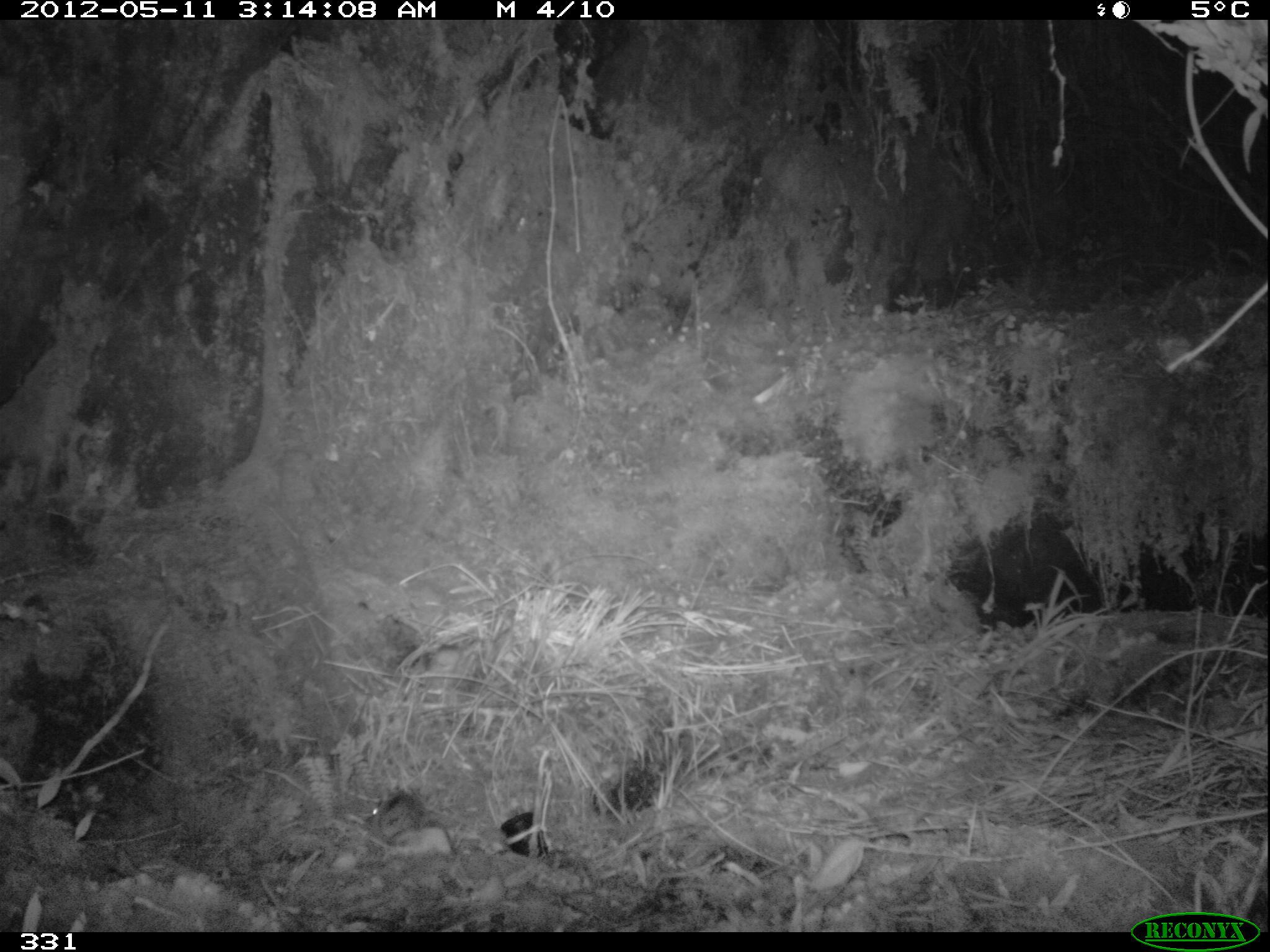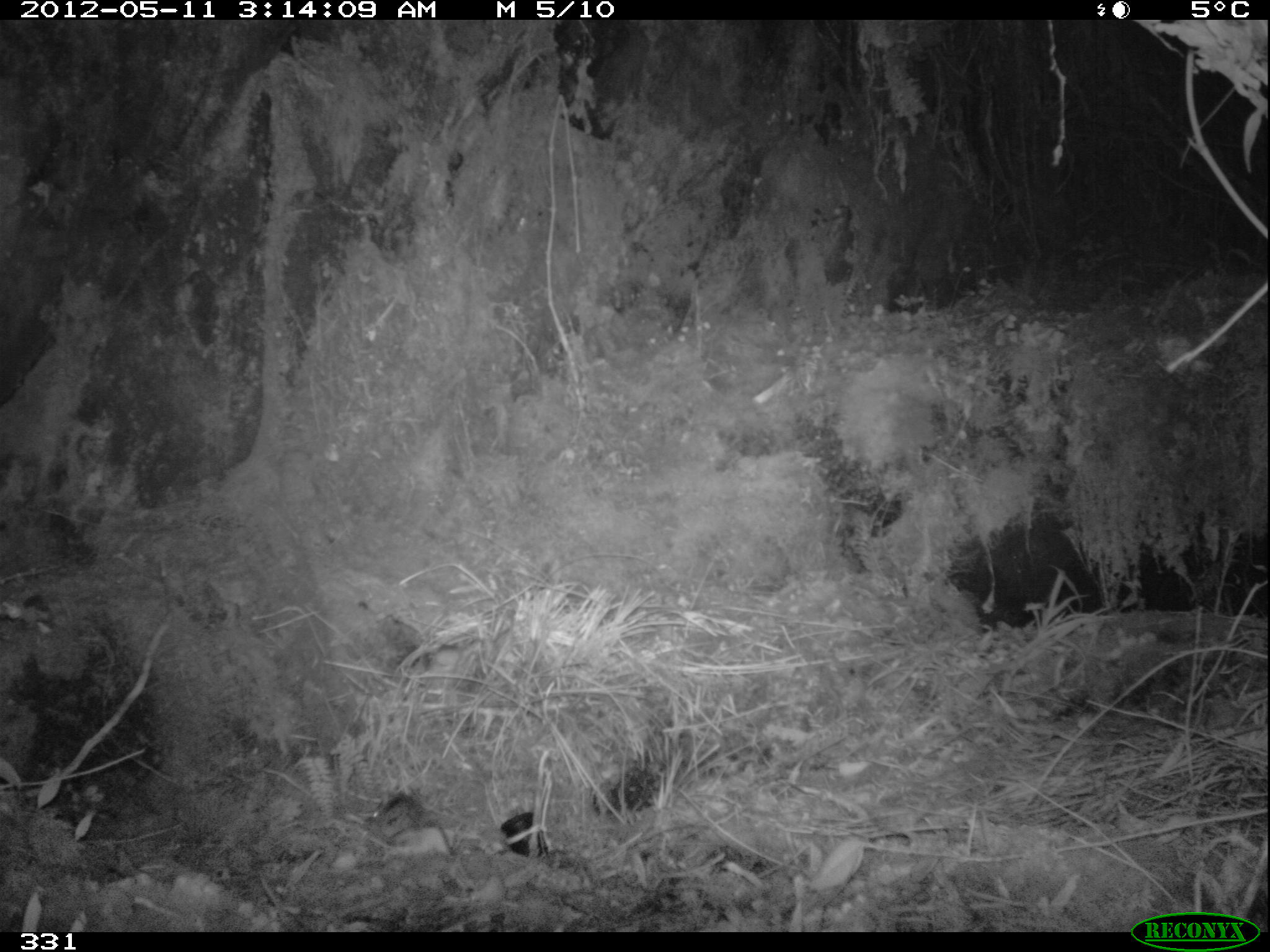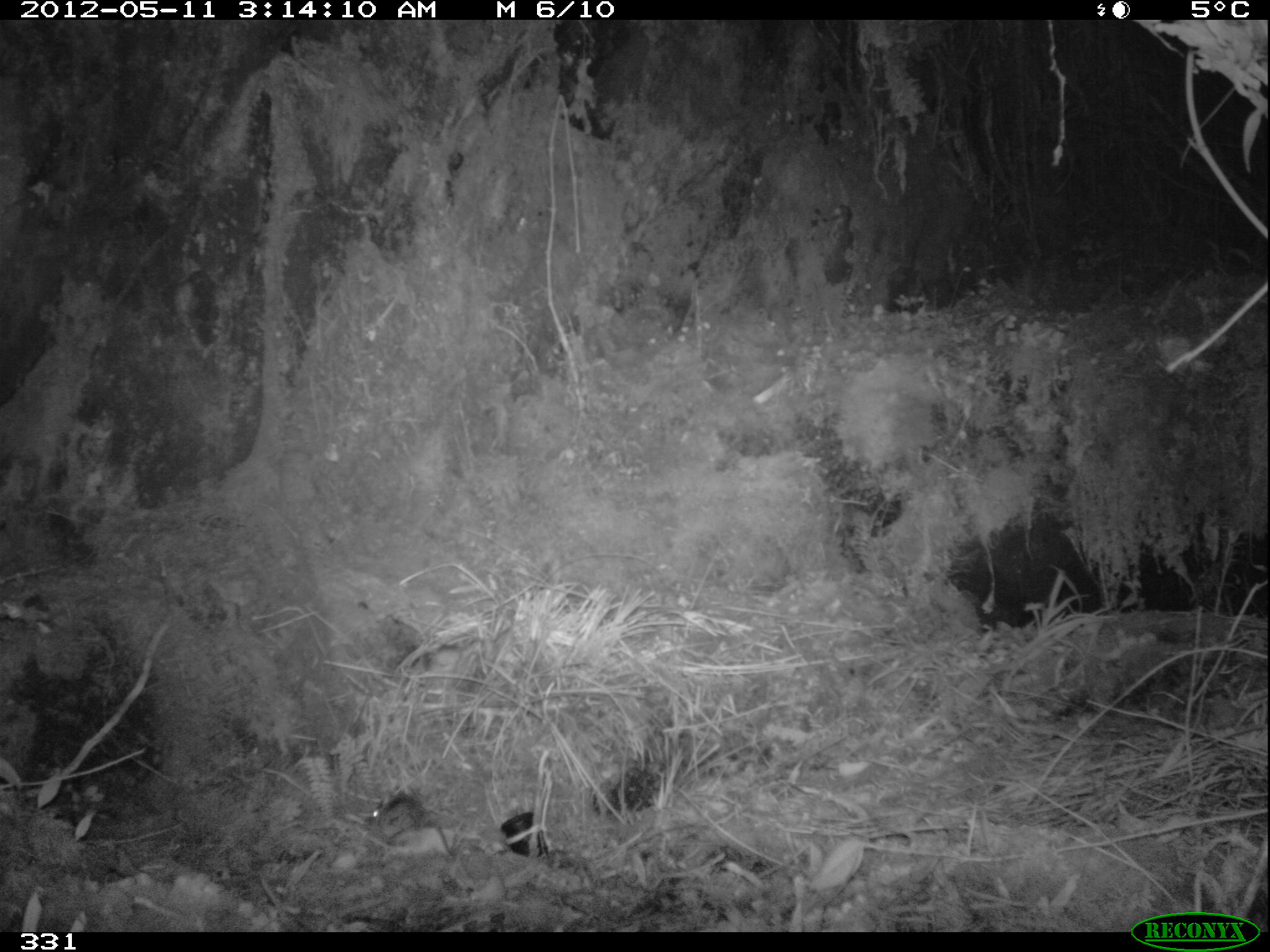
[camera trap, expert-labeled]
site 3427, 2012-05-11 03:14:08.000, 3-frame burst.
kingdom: Animalia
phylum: Chordata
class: Mammalia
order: Rodentia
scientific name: Rodentia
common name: rodents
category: unknown rodent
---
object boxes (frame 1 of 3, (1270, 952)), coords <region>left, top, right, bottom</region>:
unknown rodent: <region>362, 788, 459, 854</region>